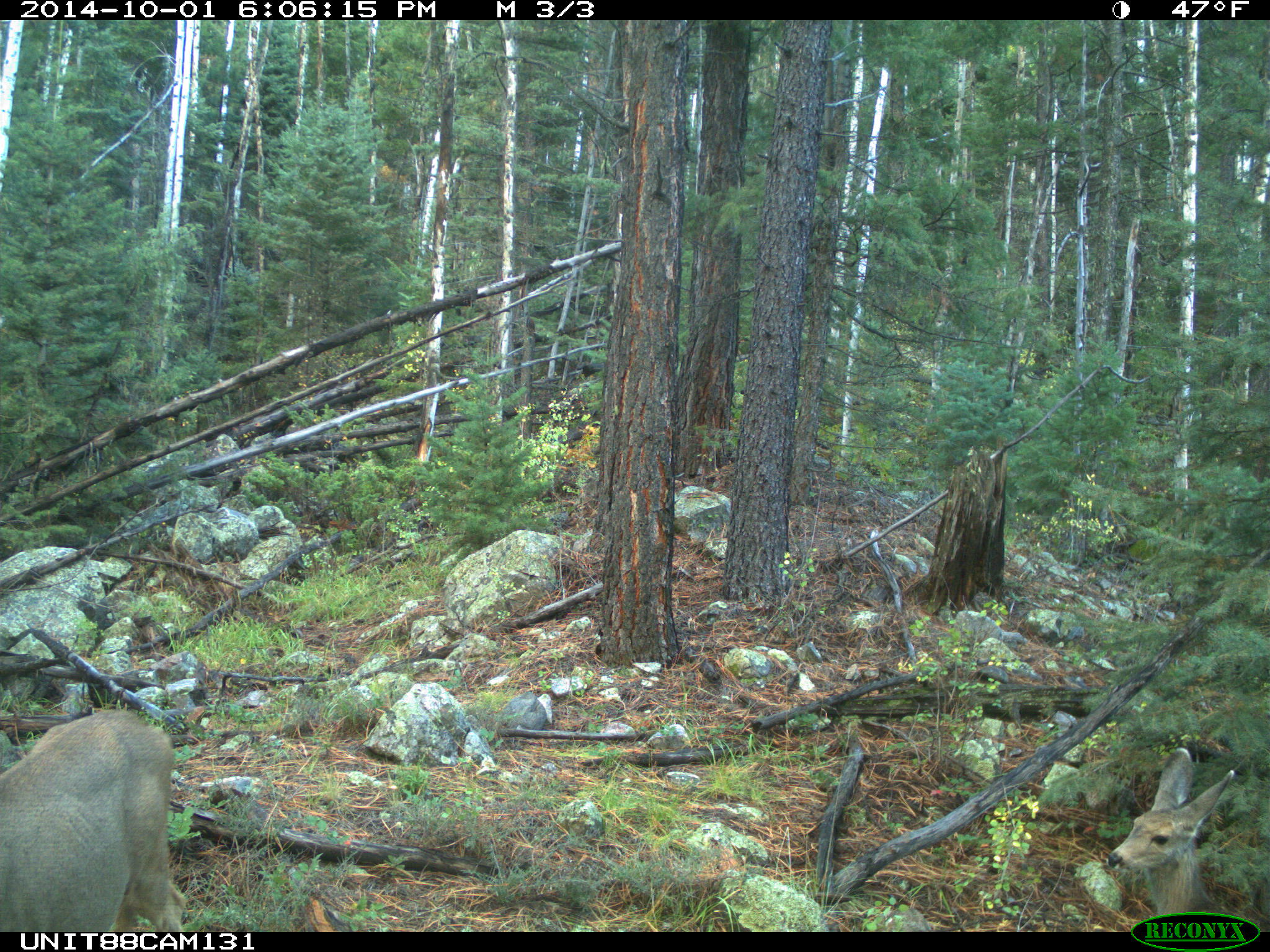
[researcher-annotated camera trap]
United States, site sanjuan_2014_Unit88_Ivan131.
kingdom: Animalia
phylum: Chordata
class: Mammalia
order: Artiodactyla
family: Cervidae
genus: Odocoileus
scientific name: Odocoileus hemionus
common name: mule deer